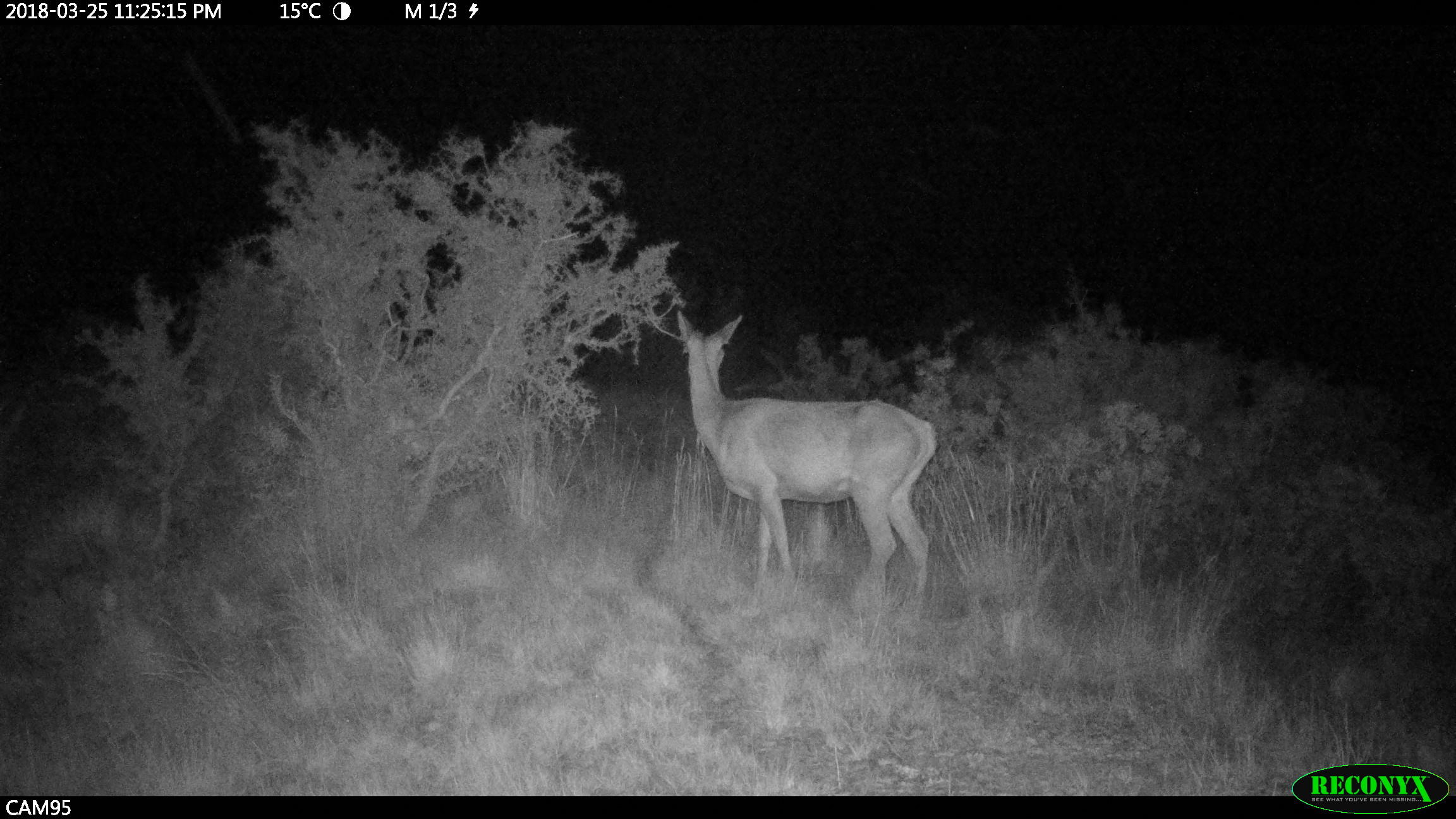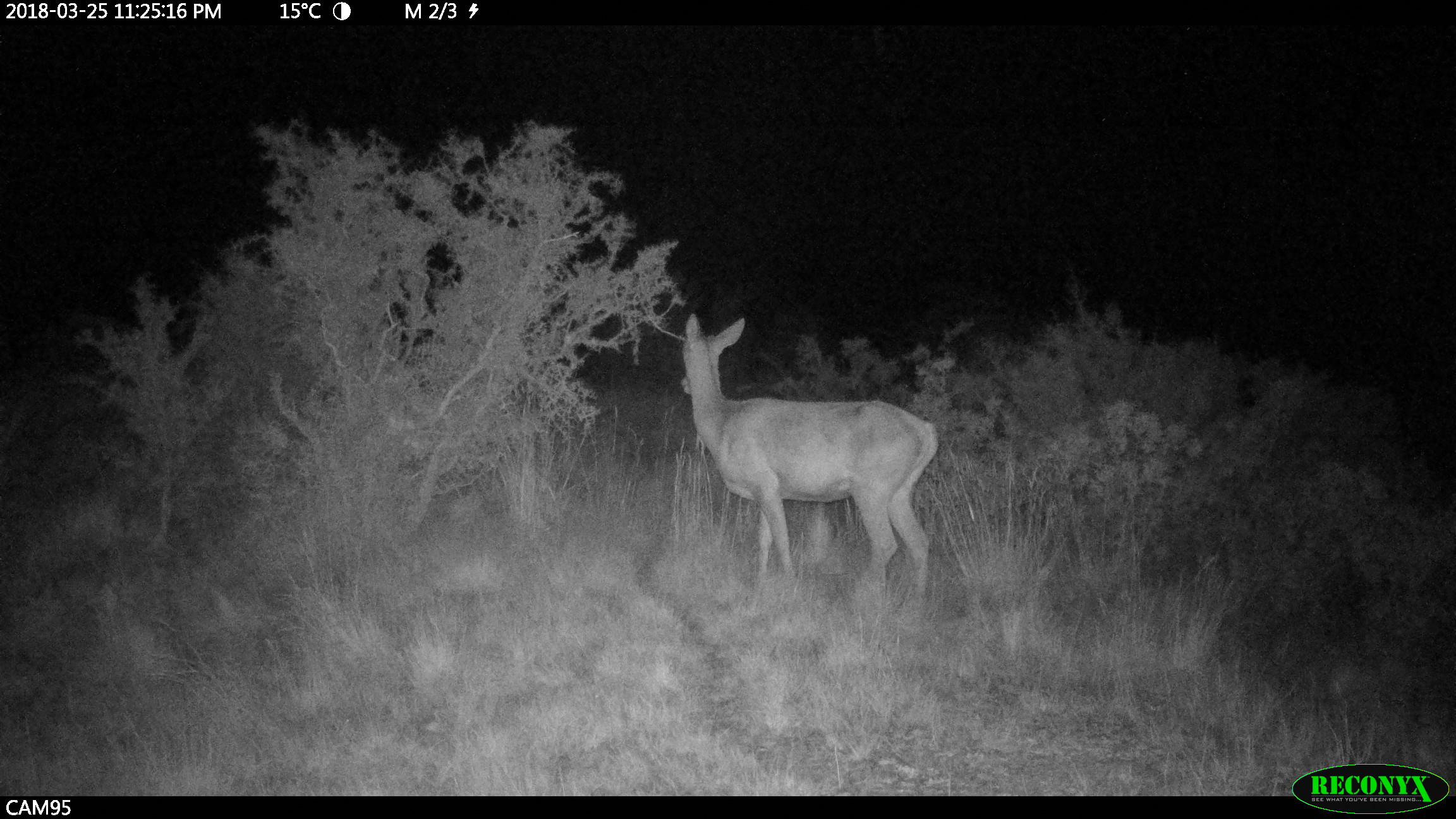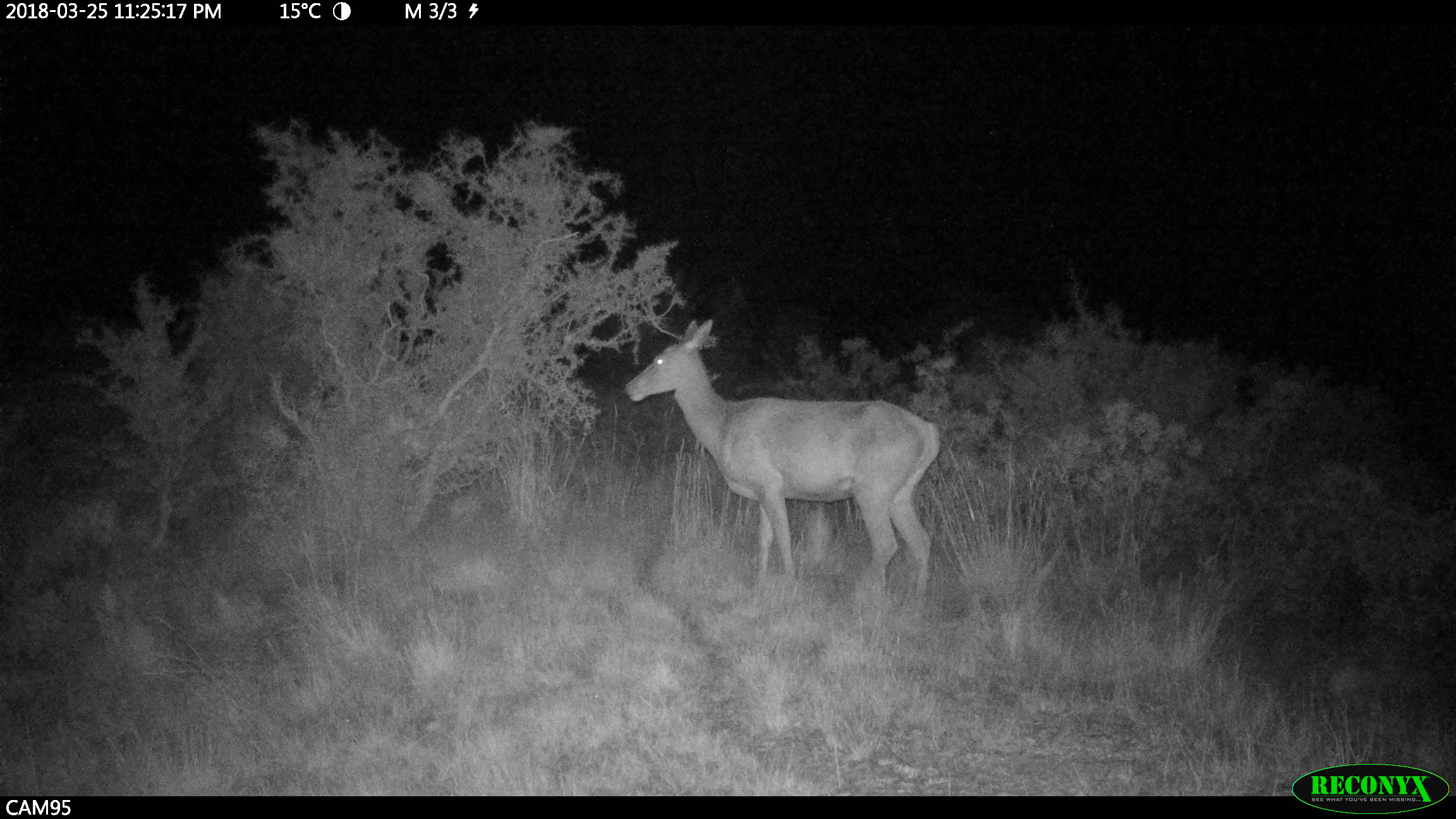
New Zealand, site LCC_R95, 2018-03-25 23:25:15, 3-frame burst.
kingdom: Animalia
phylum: Chordata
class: Mammalia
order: Artiodactyla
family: Cervidae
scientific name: Cervidae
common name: deer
Deer (Cervidae).